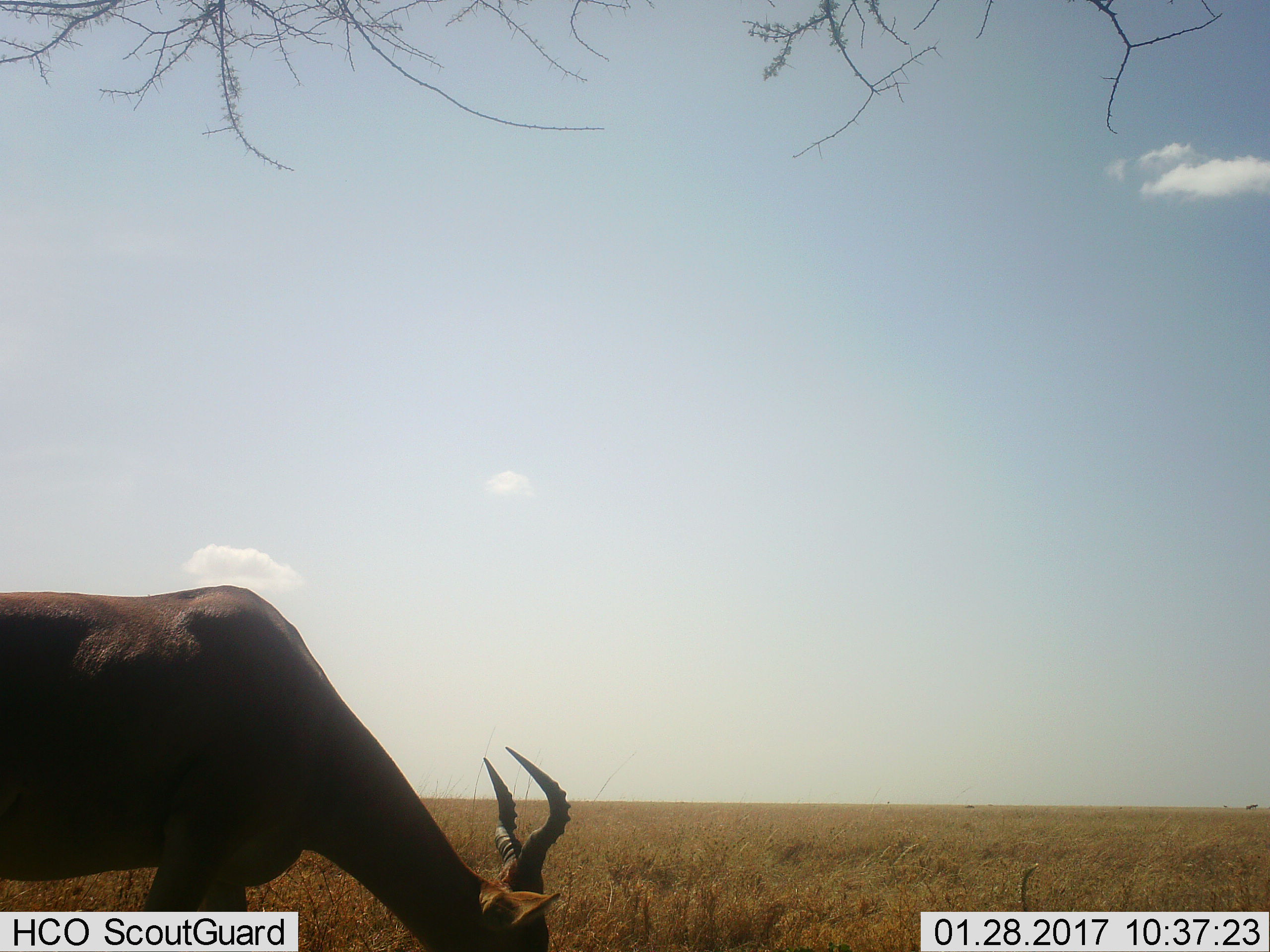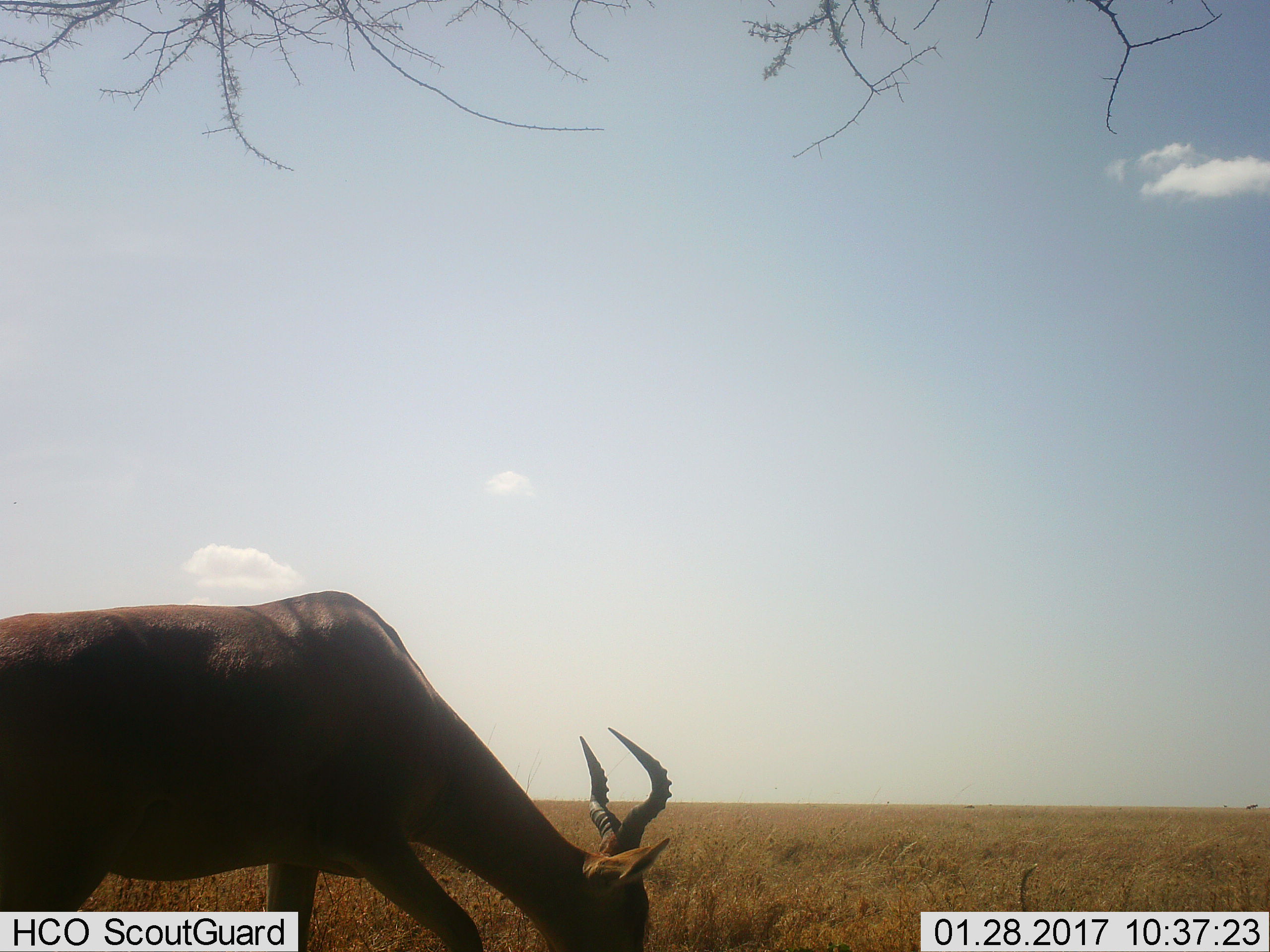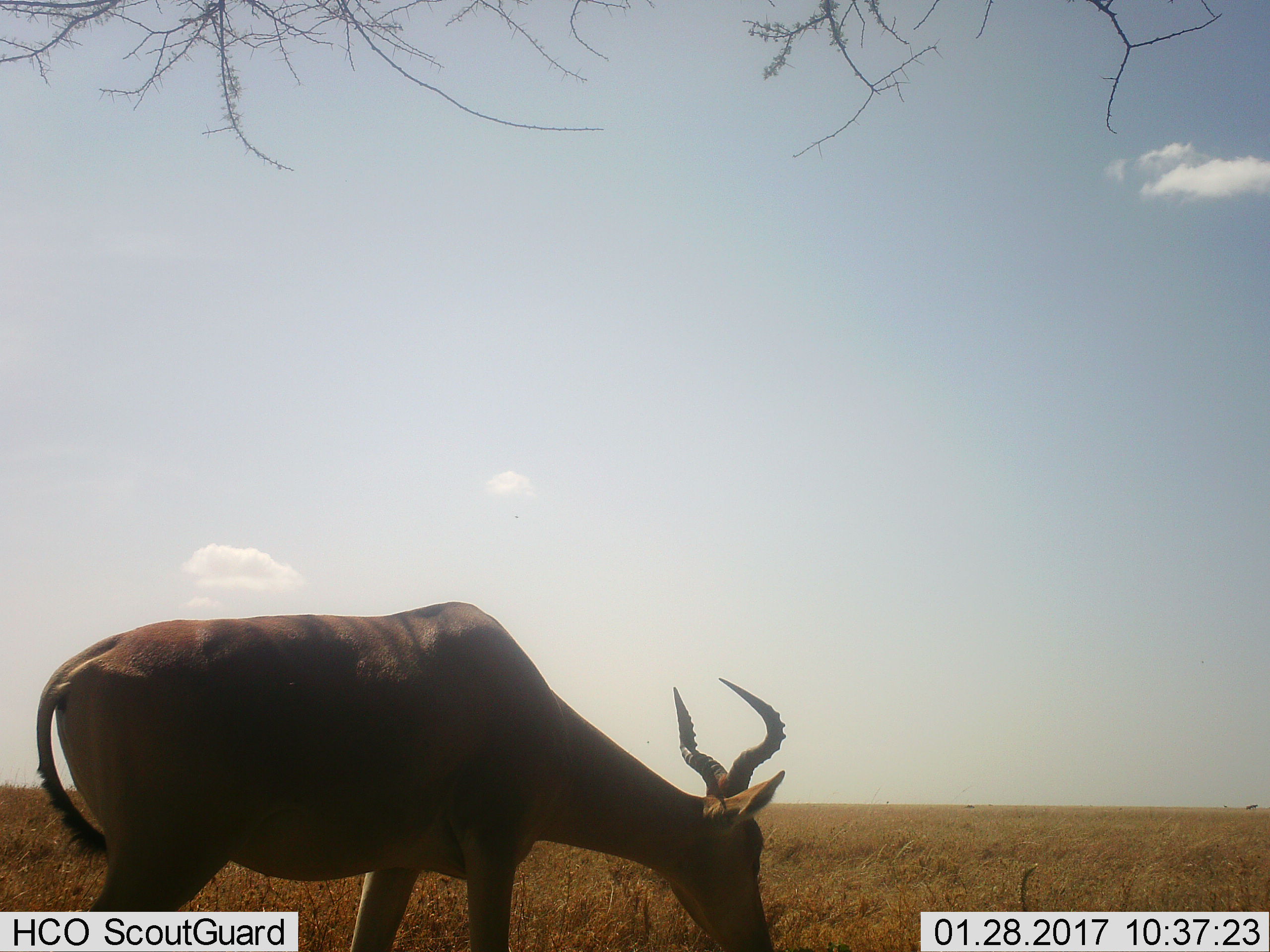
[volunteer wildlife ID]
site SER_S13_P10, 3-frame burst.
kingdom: Animalia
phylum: Chordata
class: Mammalia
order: Artiodactyla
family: Bovidae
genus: Alcelaphus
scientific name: Alcelaphus buselaphus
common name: hartebeest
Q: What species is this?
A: Hartebeest (Alcelaphus buselaphus).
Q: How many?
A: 1.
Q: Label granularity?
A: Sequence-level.